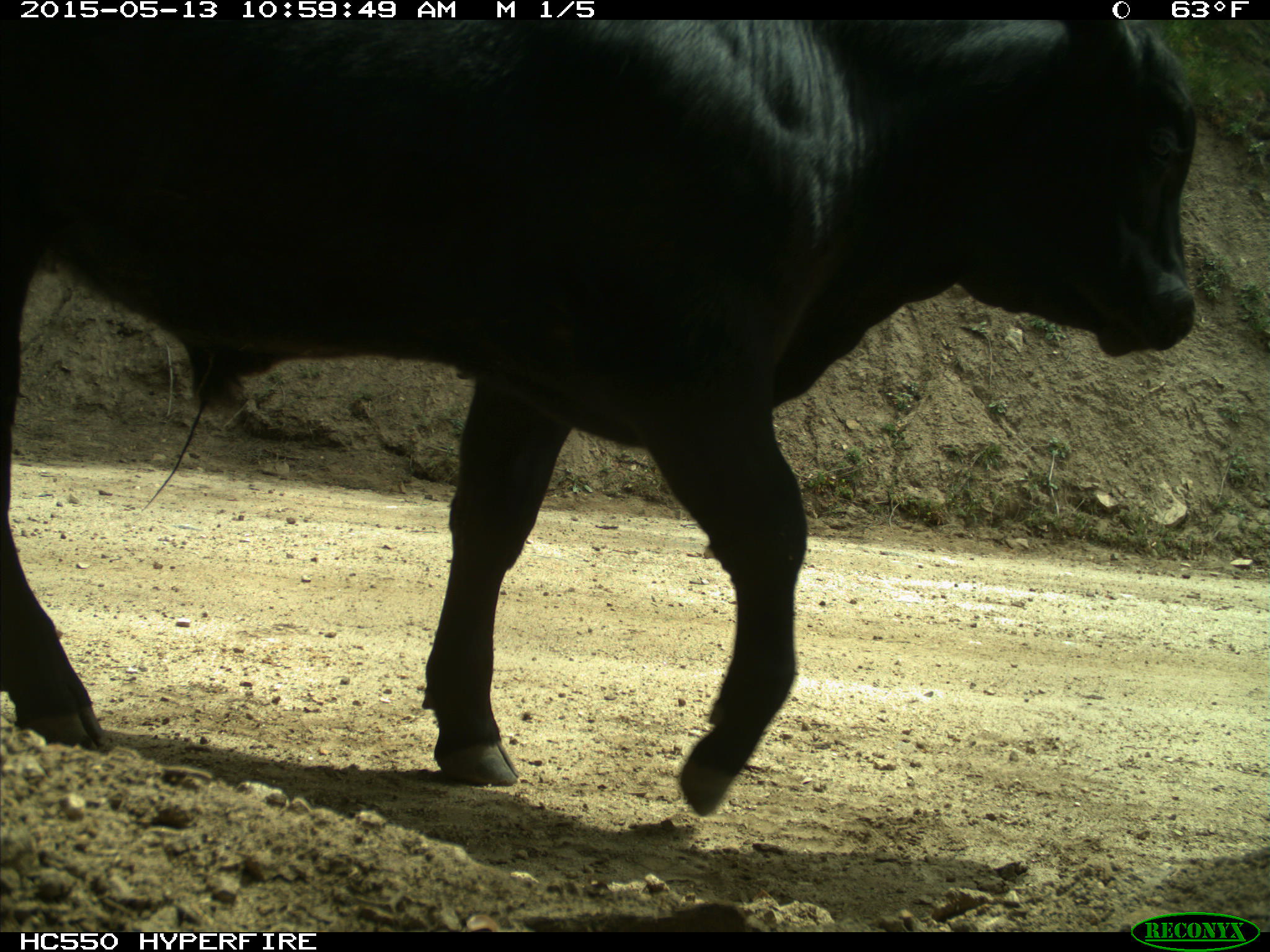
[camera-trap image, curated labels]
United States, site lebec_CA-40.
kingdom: Animalia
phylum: Chordata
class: Mammalia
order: Artiodactyla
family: Bovidae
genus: Bos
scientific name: Bos taurus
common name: domestic cow